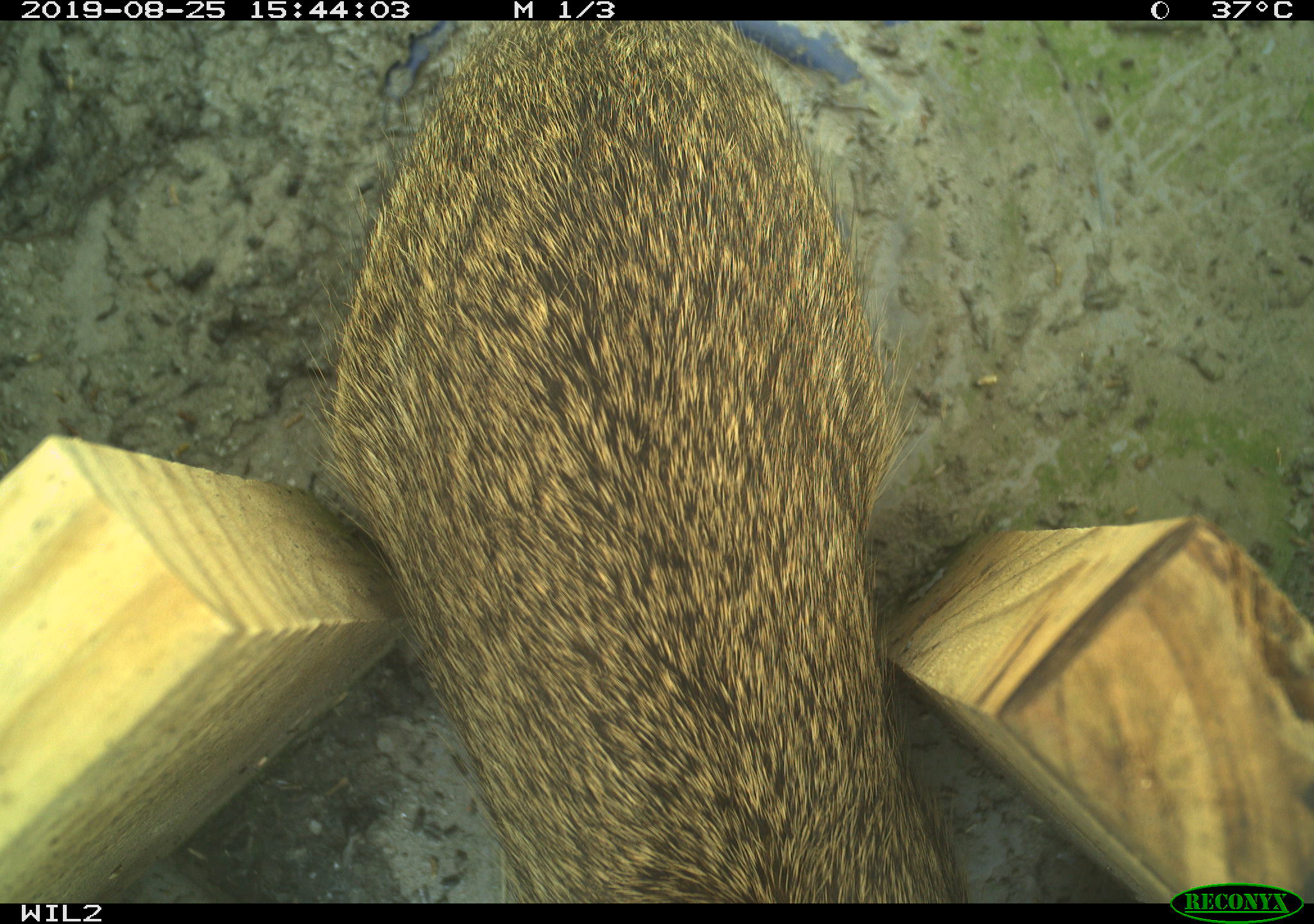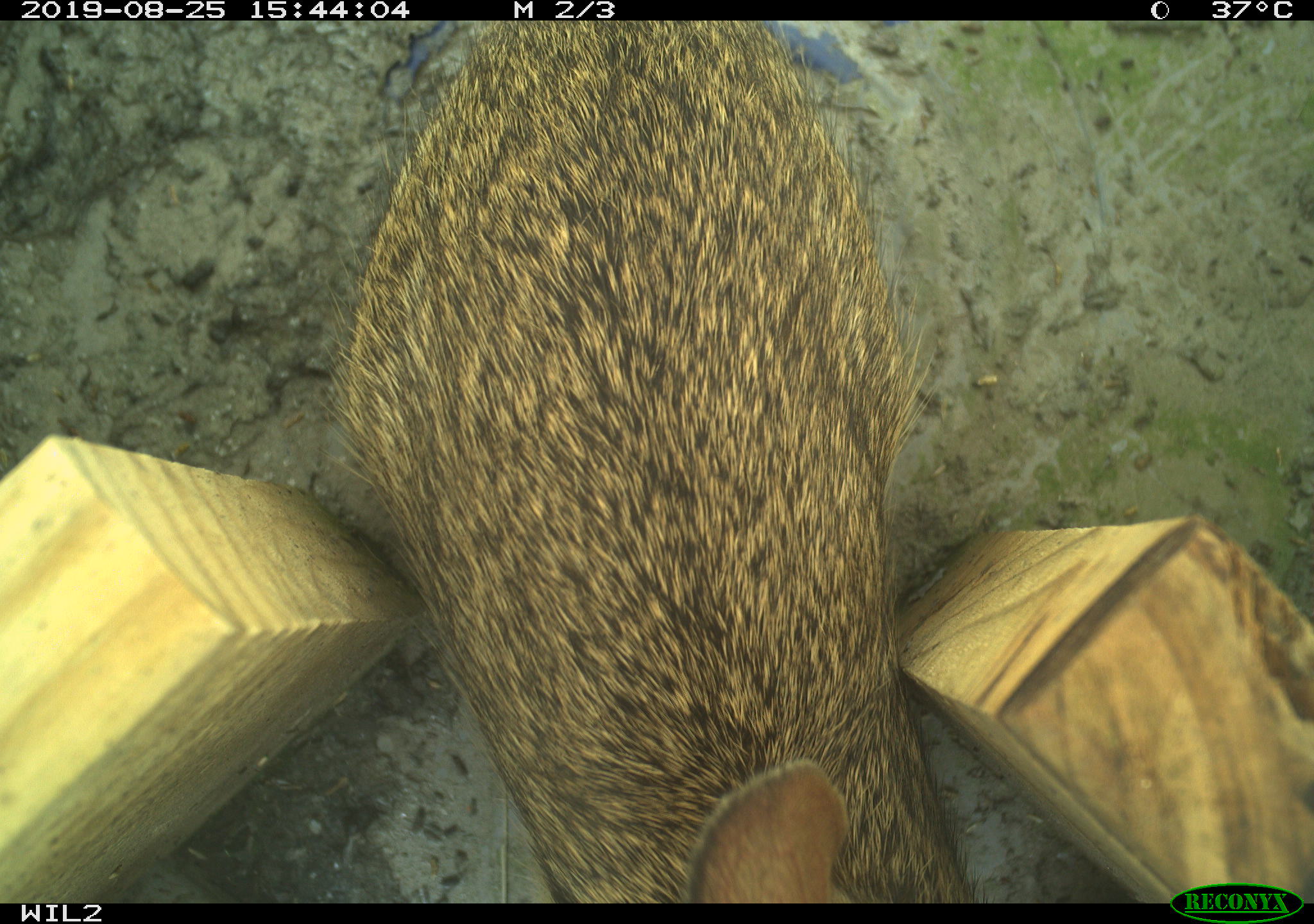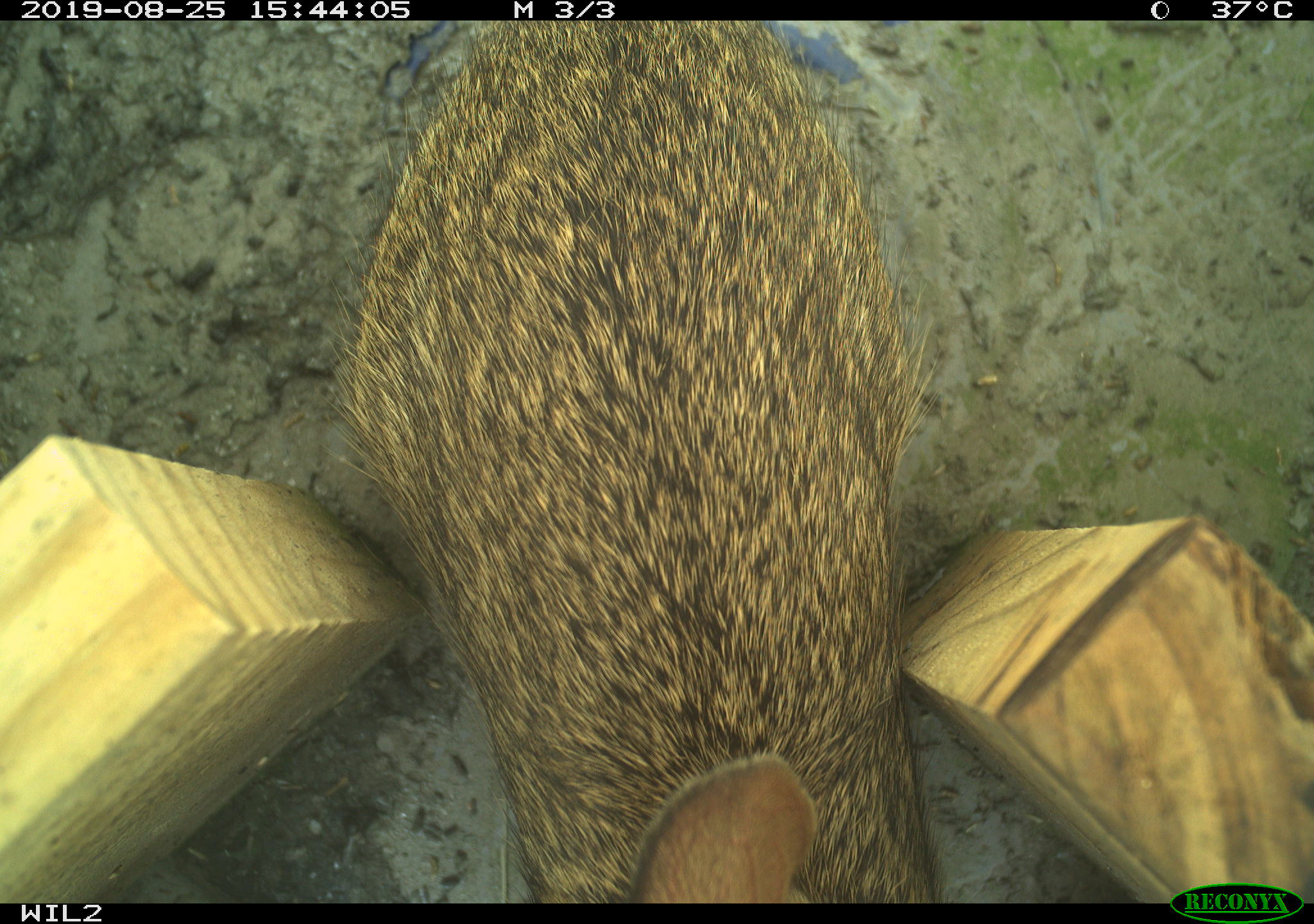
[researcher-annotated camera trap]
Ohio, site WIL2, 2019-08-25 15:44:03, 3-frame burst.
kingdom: Animalia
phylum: Chordata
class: Mammalia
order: Lagomorpha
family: Leporidae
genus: Sylvilagus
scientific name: Sylvilagus floridanus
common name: eastern cottontail